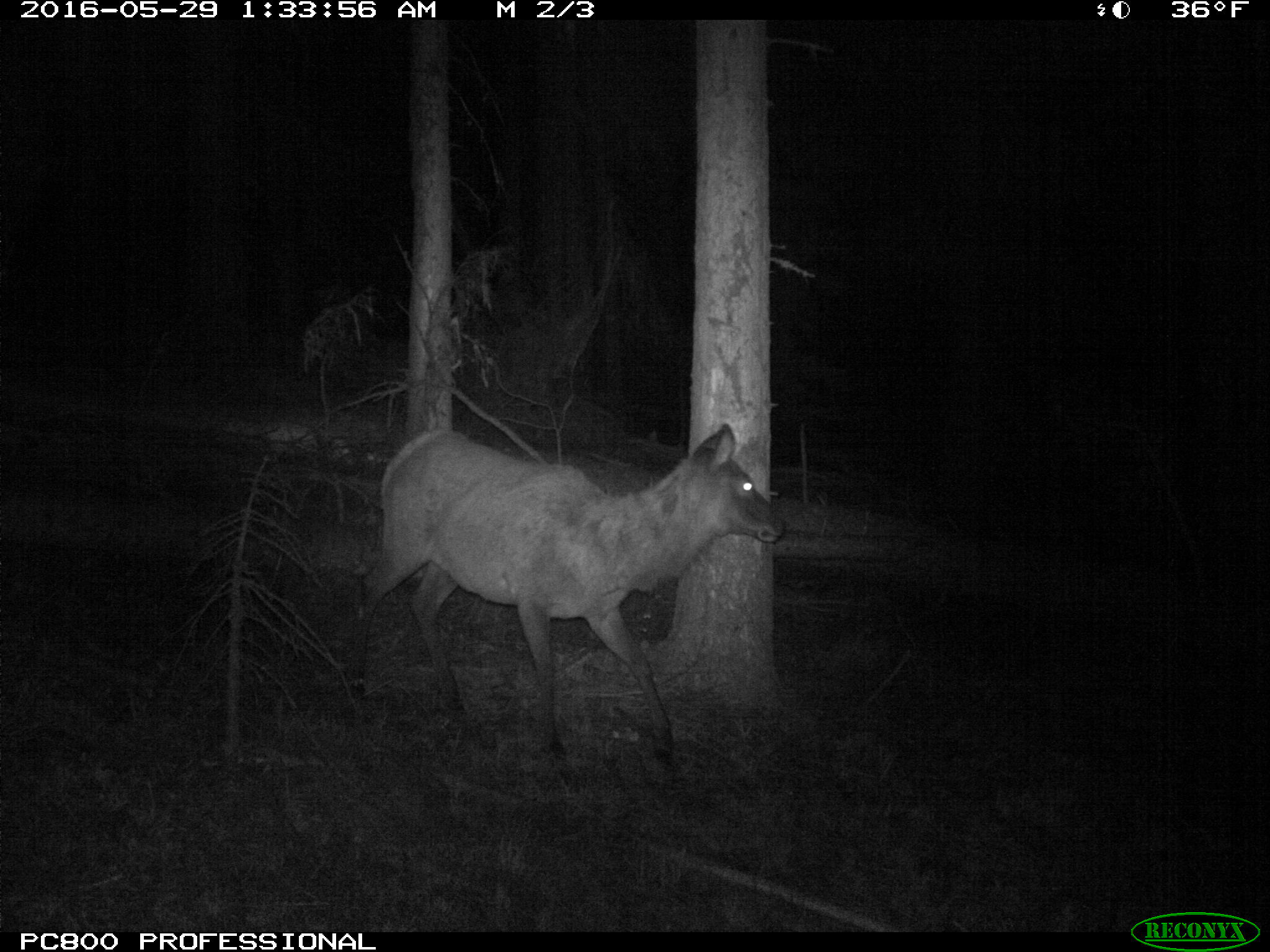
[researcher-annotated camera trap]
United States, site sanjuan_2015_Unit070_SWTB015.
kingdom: Animalia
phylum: Chordata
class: Mammalia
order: Artiodactyla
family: Cervidae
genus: Cervus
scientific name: Cervus elaphus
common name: red deer